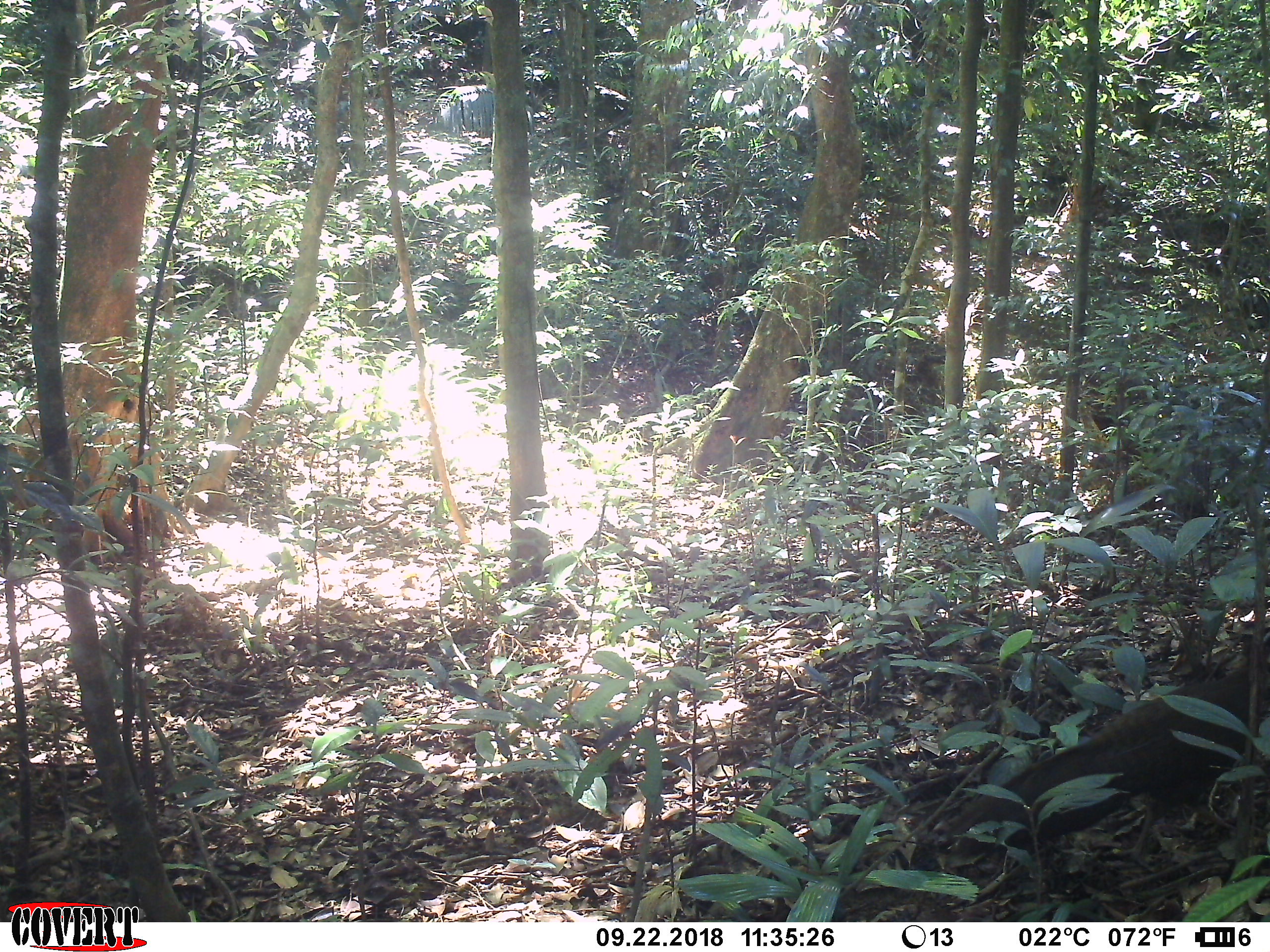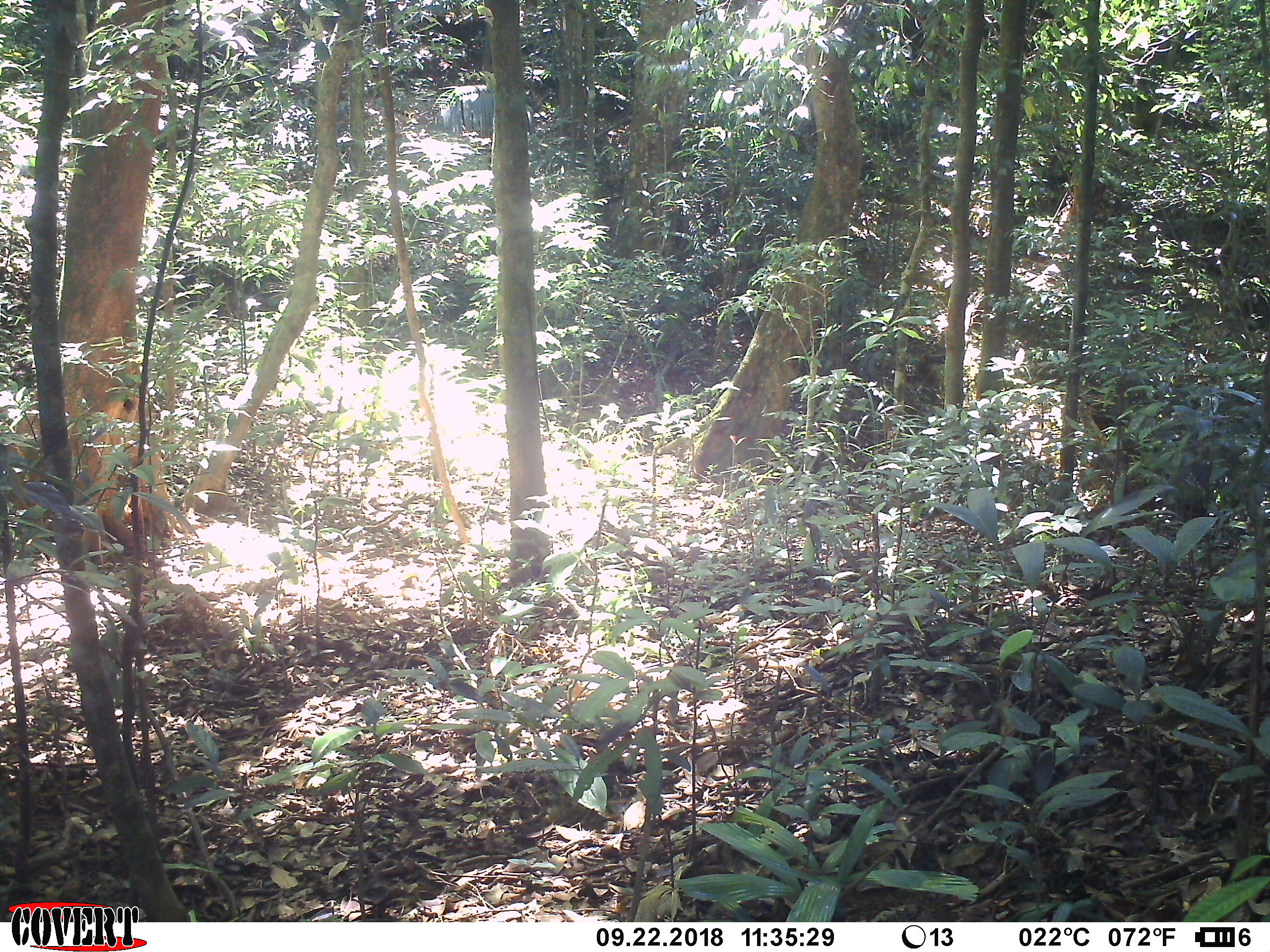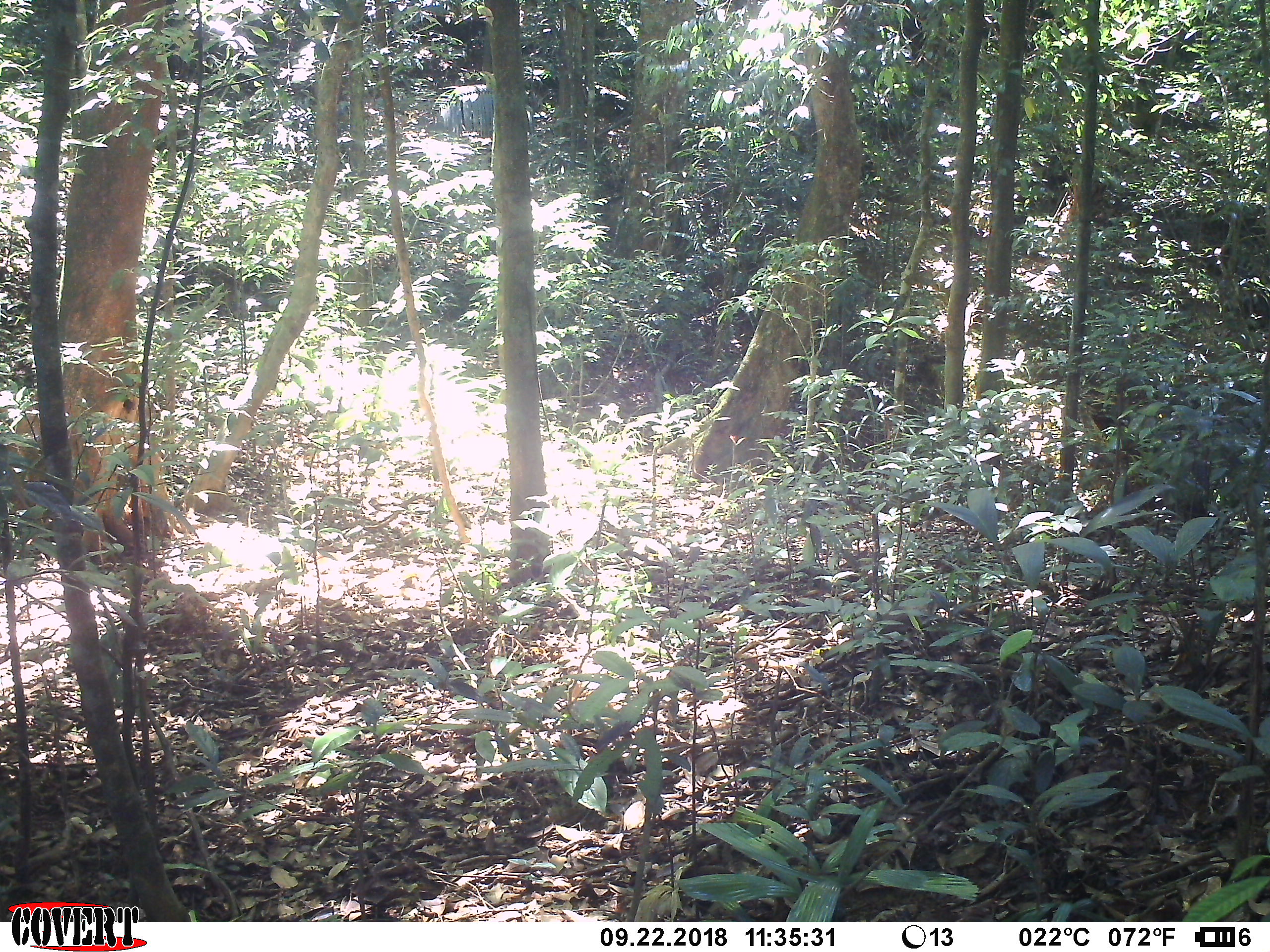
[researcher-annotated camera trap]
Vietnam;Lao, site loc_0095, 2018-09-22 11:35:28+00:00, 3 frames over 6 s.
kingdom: Animalia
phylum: Chordata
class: Aves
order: Galliformes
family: Phasianidae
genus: Rheinardia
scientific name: Rheinardia ocellata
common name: crested argus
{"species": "crested argus (Rheinardia ocellata)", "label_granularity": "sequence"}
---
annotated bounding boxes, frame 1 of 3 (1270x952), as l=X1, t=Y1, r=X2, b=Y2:
crested argus: l=945, t=660, r=1267, b=858